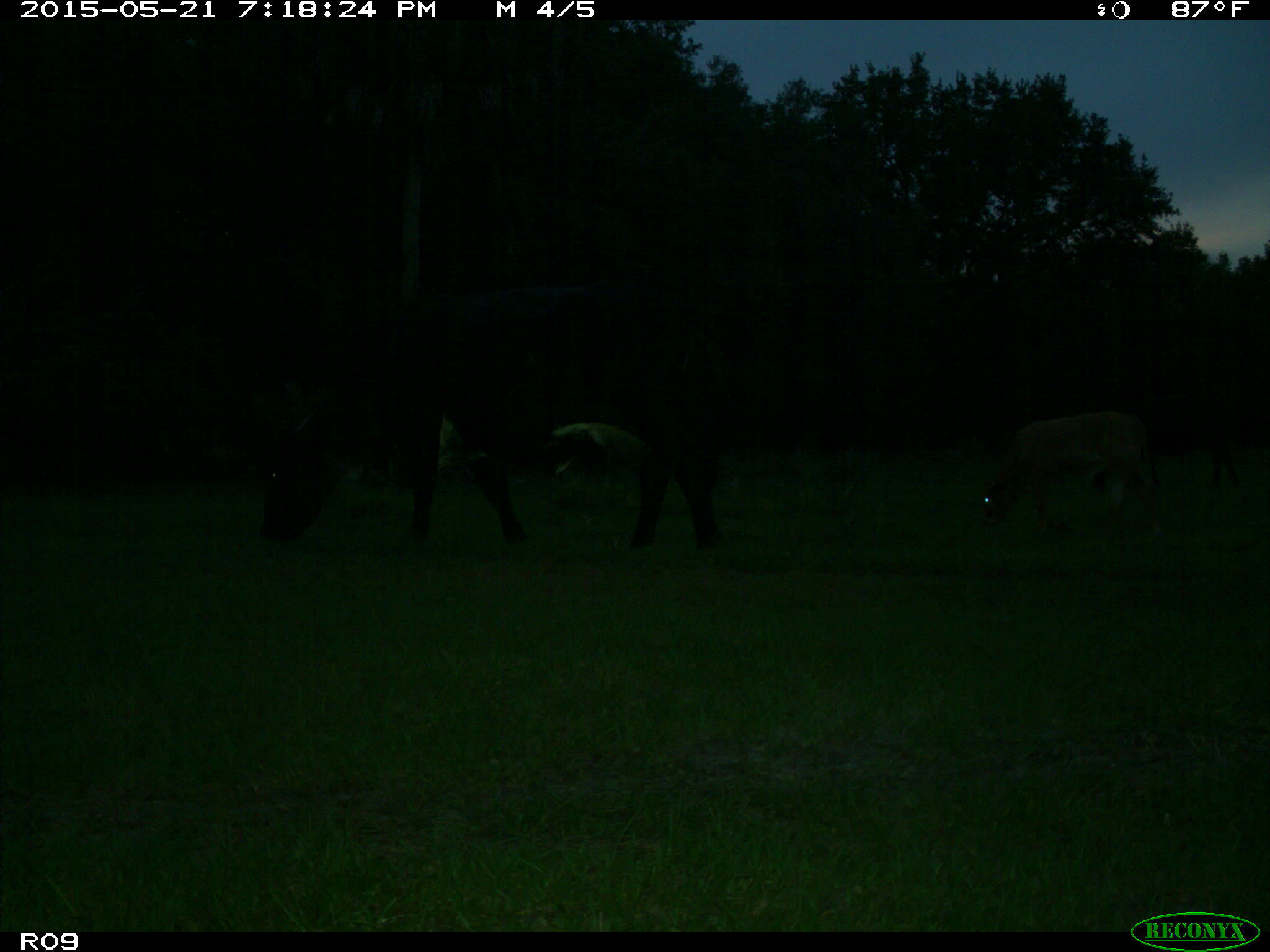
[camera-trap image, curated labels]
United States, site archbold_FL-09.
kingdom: Animalia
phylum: Chordata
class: Mammalia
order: Artiodactyla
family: Bovidae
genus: Bos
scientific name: Bos taurus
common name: domestic cow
Bos taurus (domestic cow).